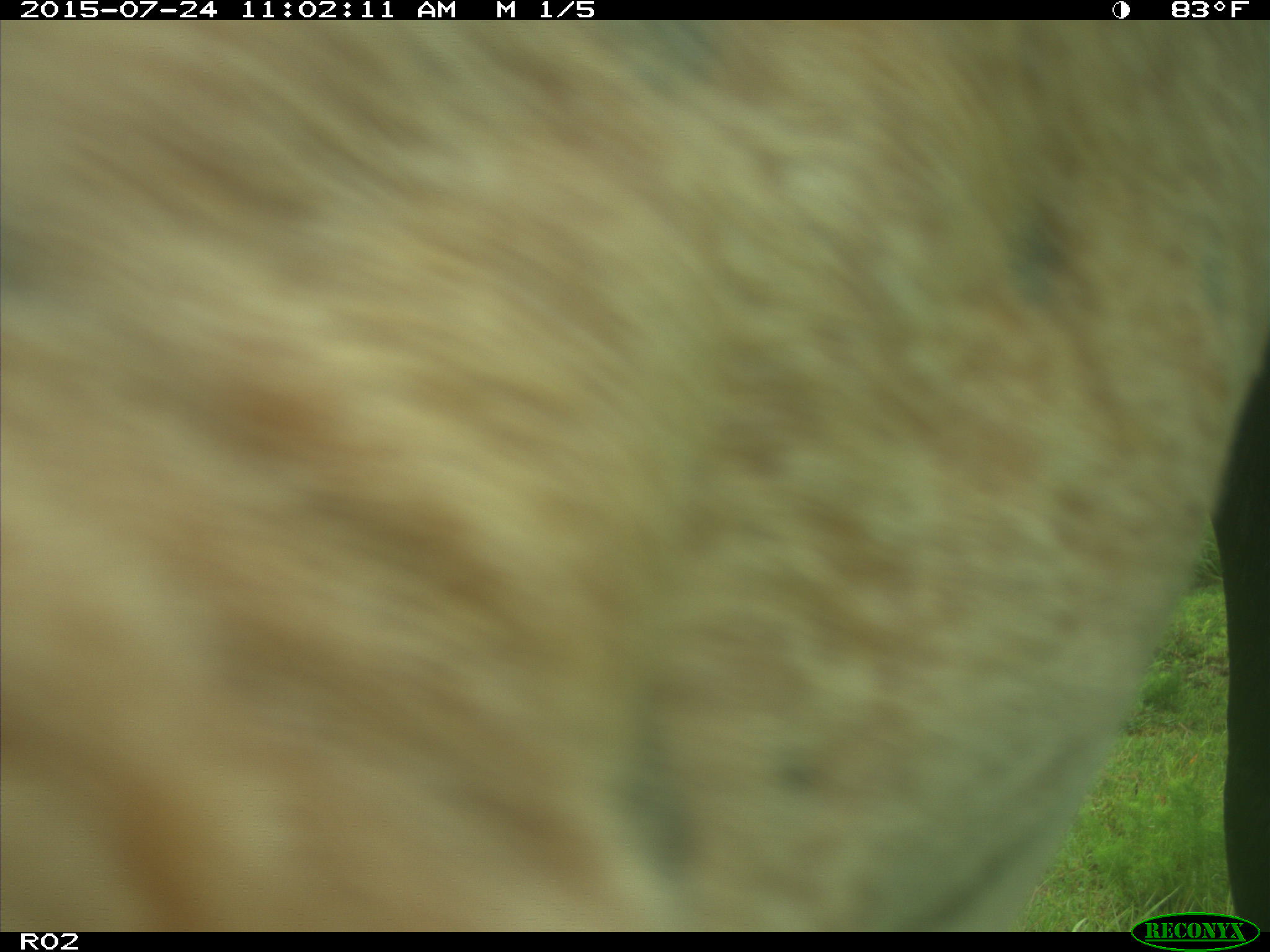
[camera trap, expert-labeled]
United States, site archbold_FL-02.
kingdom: Animalia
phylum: Chordata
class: Mammalia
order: Artiodactyla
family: Bovidae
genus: Bos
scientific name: Bos taurus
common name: domestic cow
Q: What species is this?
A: Bos taurus (domestic cow).